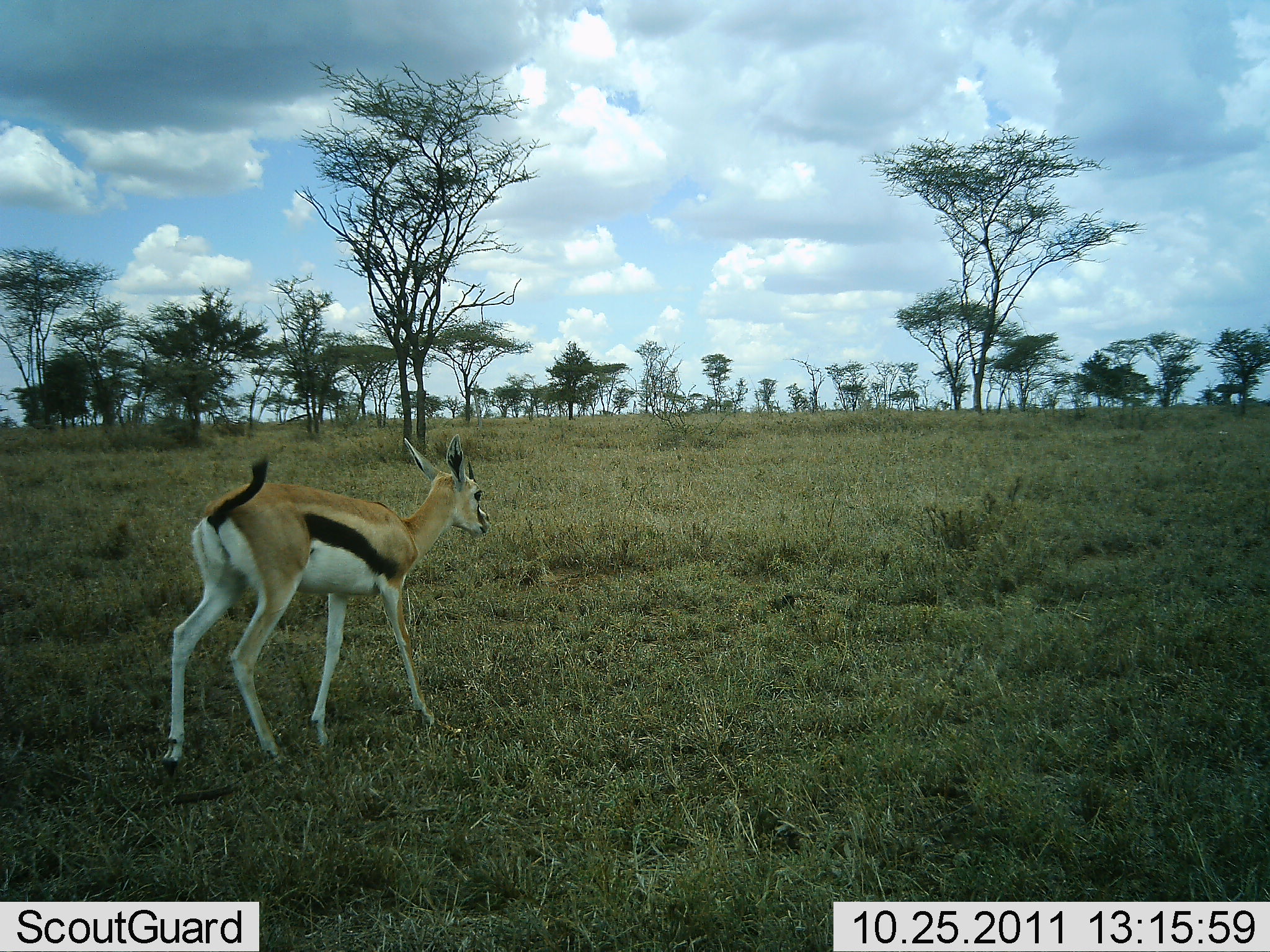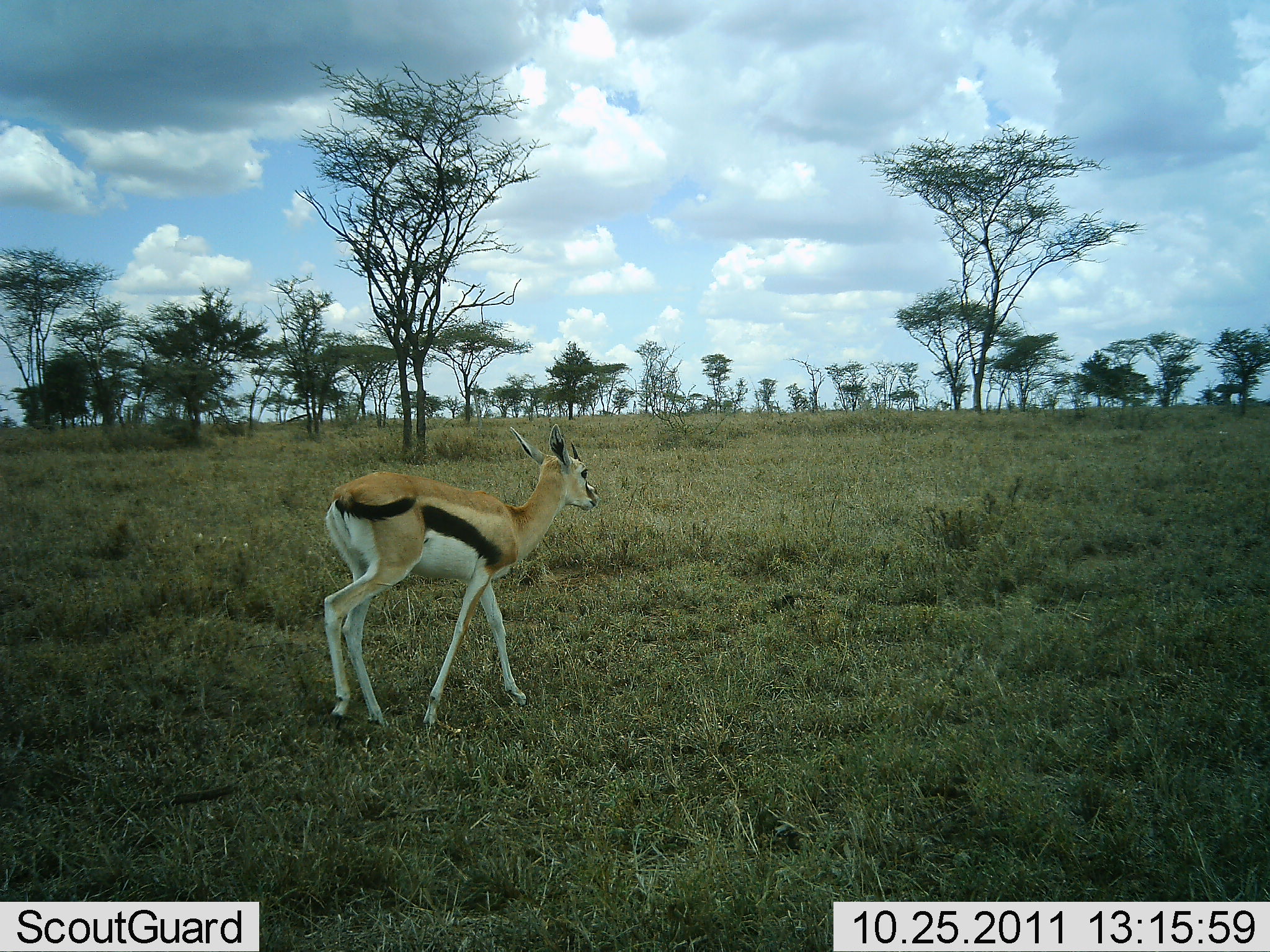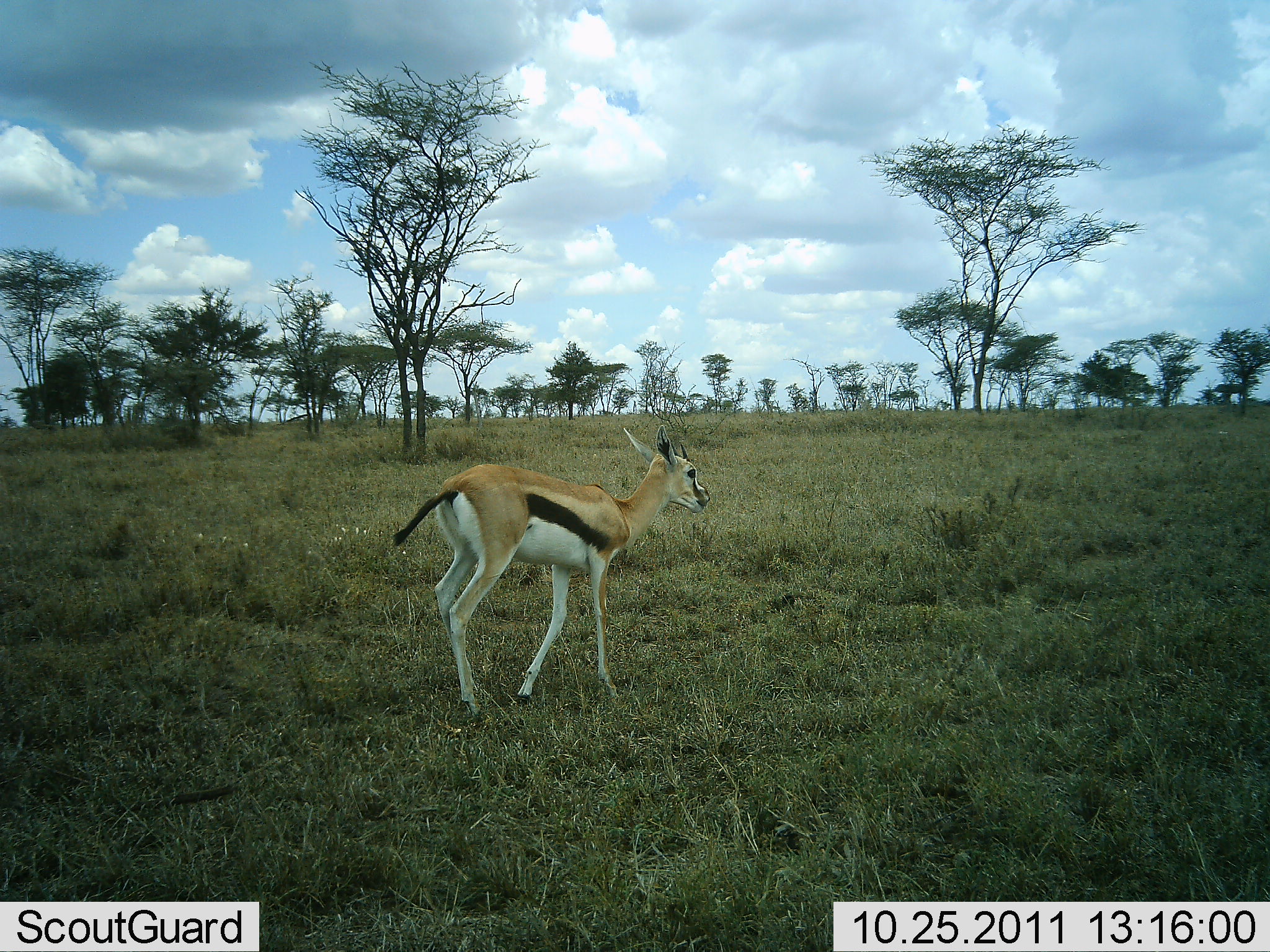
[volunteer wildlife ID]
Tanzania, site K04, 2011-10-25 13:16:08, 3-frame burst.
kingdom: Animalia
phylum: Chordata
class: Mammalia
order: Artiodactyla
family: Bovidae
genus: Eudorcas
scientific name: Eudorcas thomsonii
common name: thomson's gazelle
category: gazellethomsons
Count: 1.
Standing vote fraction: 9%.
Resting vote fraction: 0%.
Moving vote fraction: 100%.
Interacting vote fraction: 0%.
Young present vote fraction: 0%.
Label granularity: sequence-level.